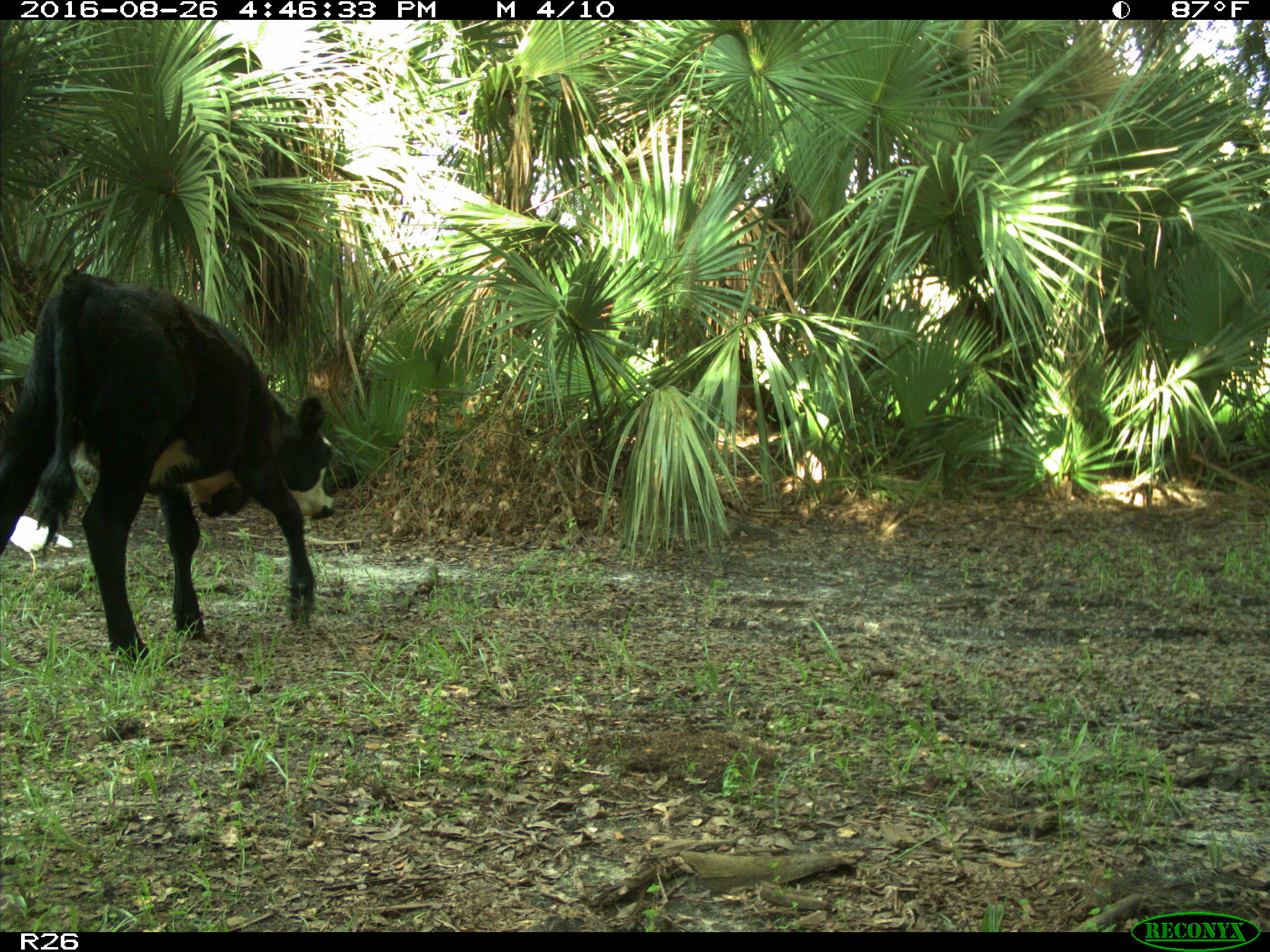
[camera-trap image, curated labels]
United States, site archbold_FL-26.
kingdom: Animalia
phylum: Chordata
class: Mammalia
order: Artiodactyla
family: Bovidae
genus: Bos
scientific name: Bos taurus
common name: domestic cow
Bos taurus (domestic cow).